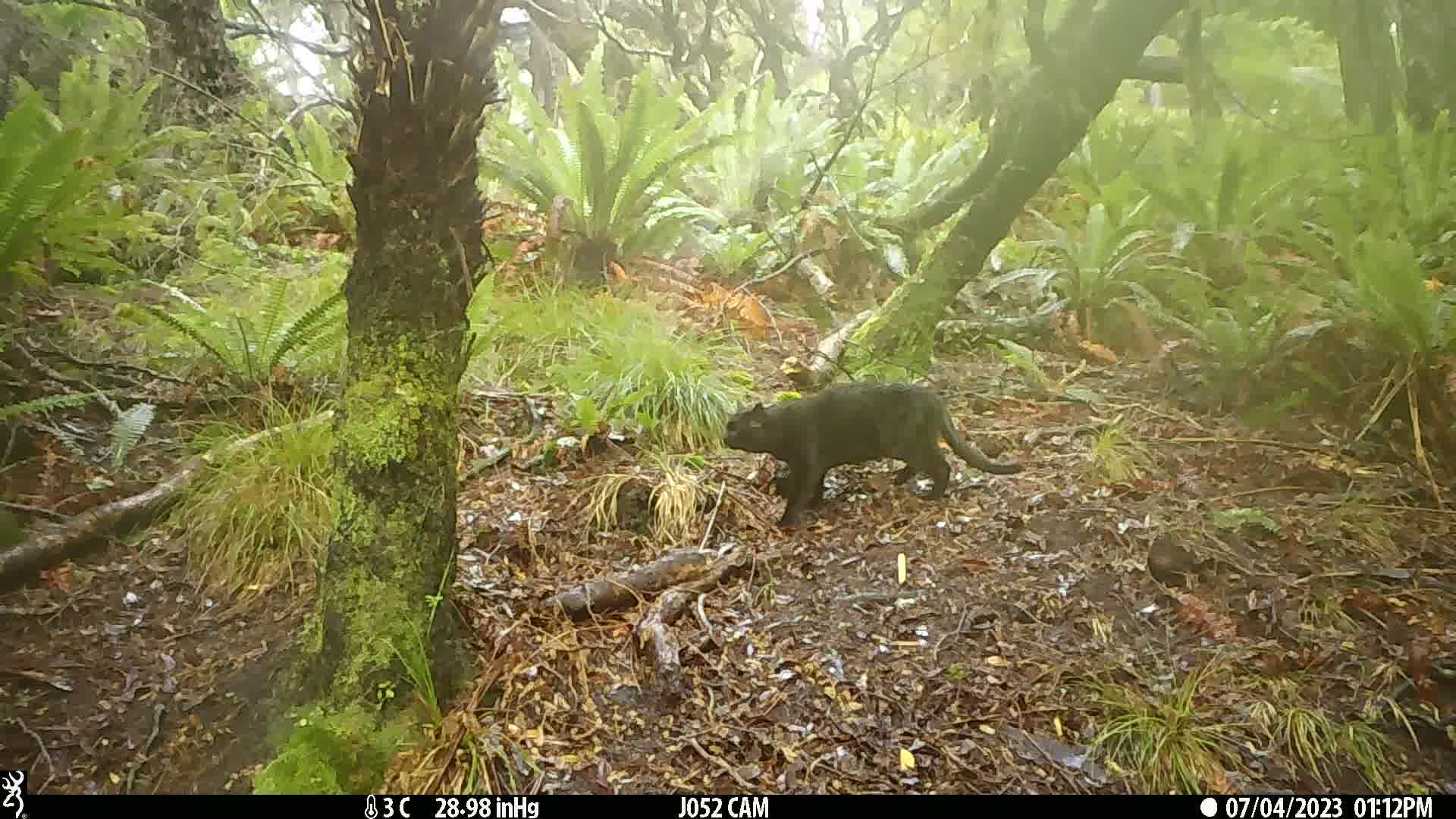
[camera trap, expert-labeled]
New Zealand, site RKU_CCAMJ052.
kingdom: Animalia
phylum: Chordata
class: Mammalia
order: Carnivora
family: Felidae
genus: Felis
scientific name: Felis catus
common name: domestic cat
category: cat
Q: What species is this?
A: Cat (domestic cat) (Felis catus).